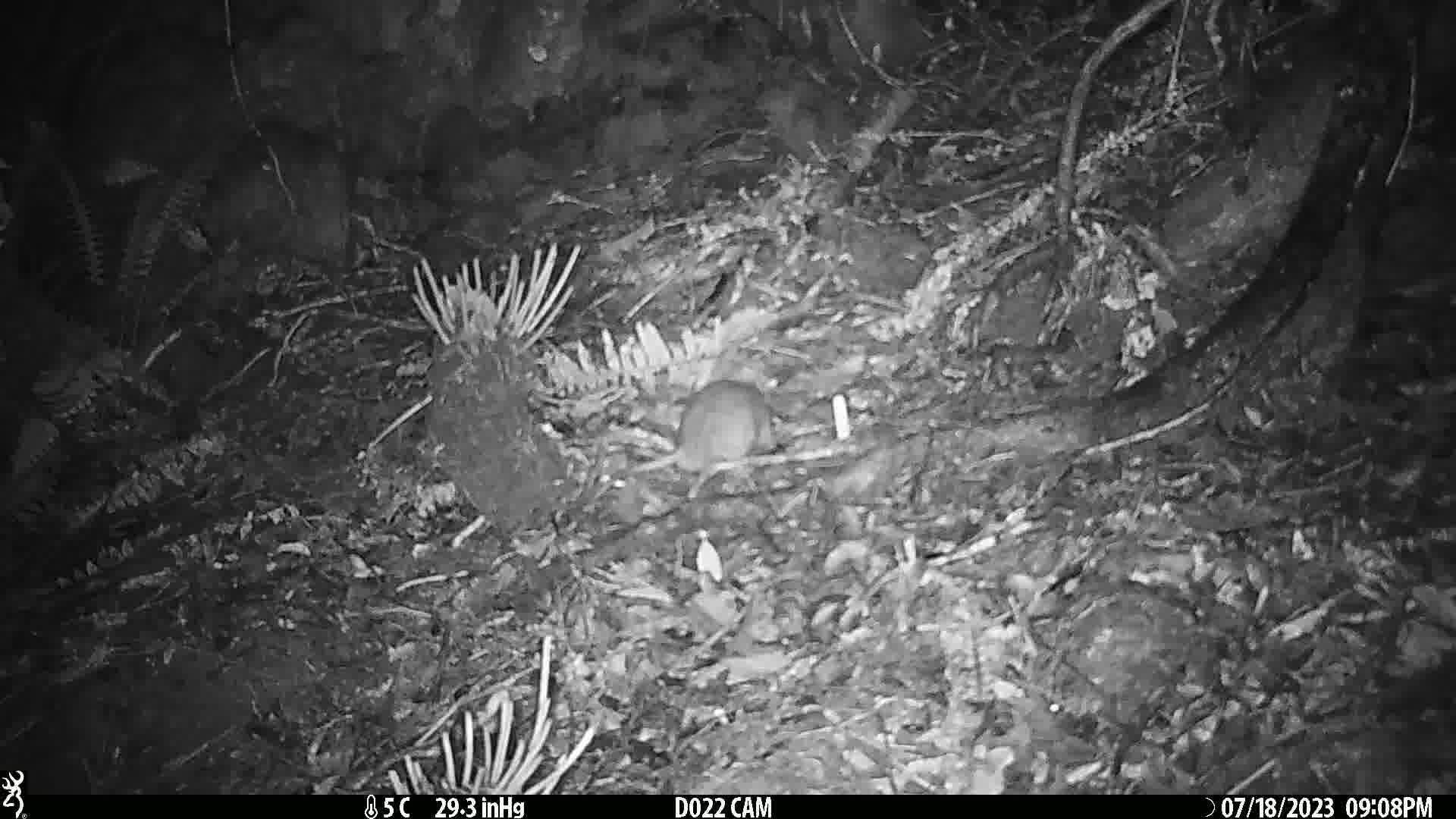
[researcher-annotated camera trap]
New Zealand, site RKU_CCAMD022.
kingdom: Animalia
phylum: Chordata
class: Mammalia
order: Rodentia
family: Muridae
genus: Rattus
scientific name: Rattus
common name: rat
Rat (Rattus).